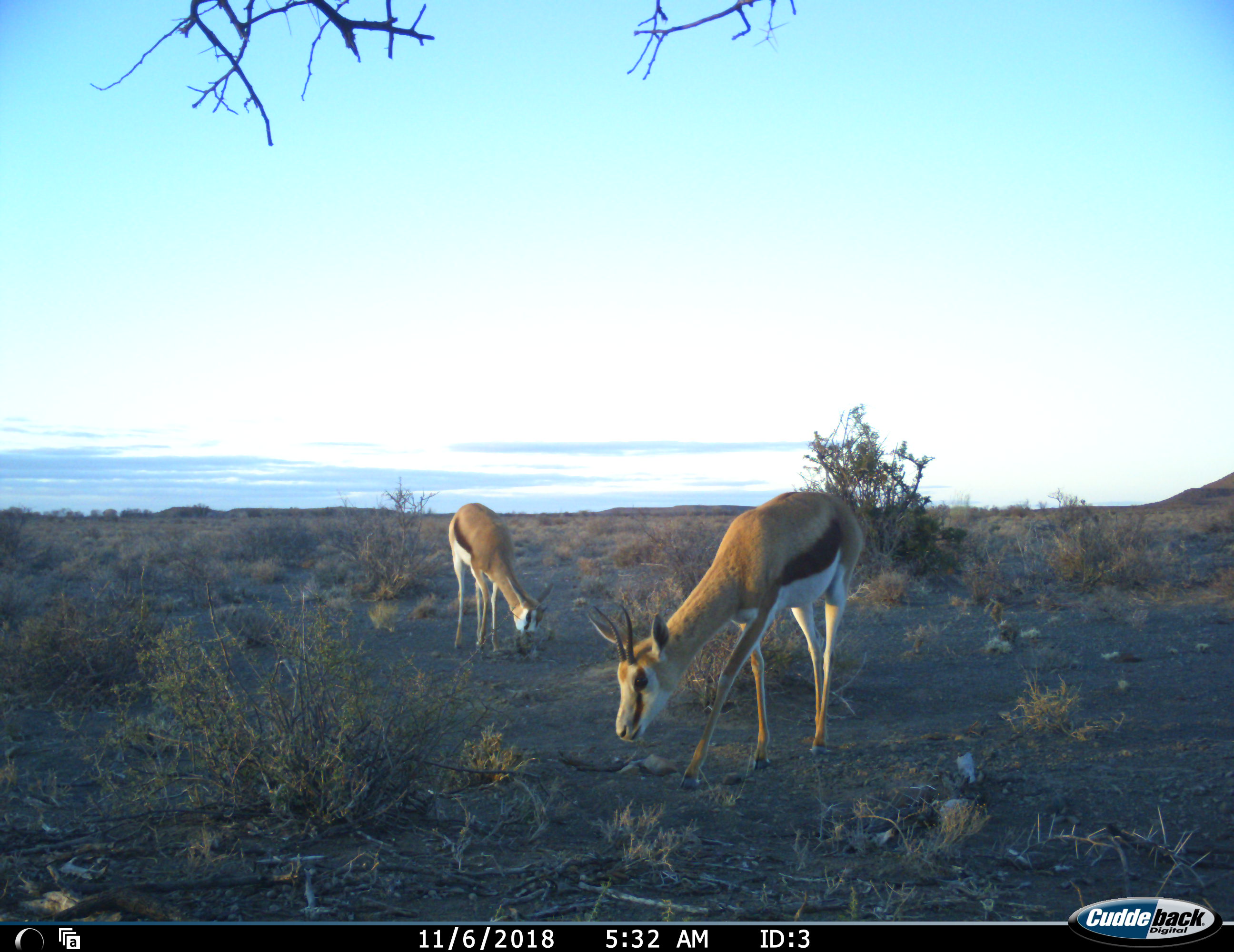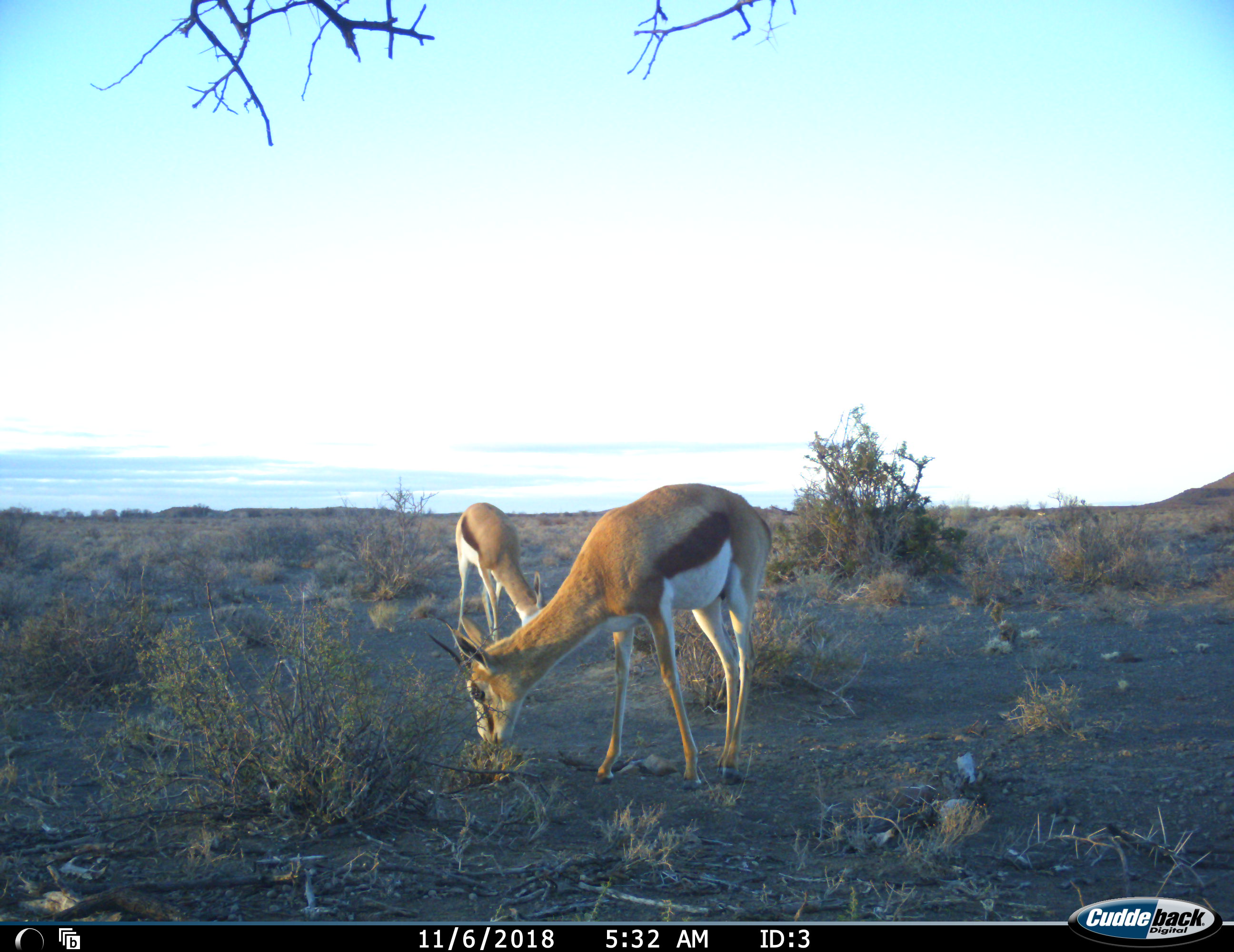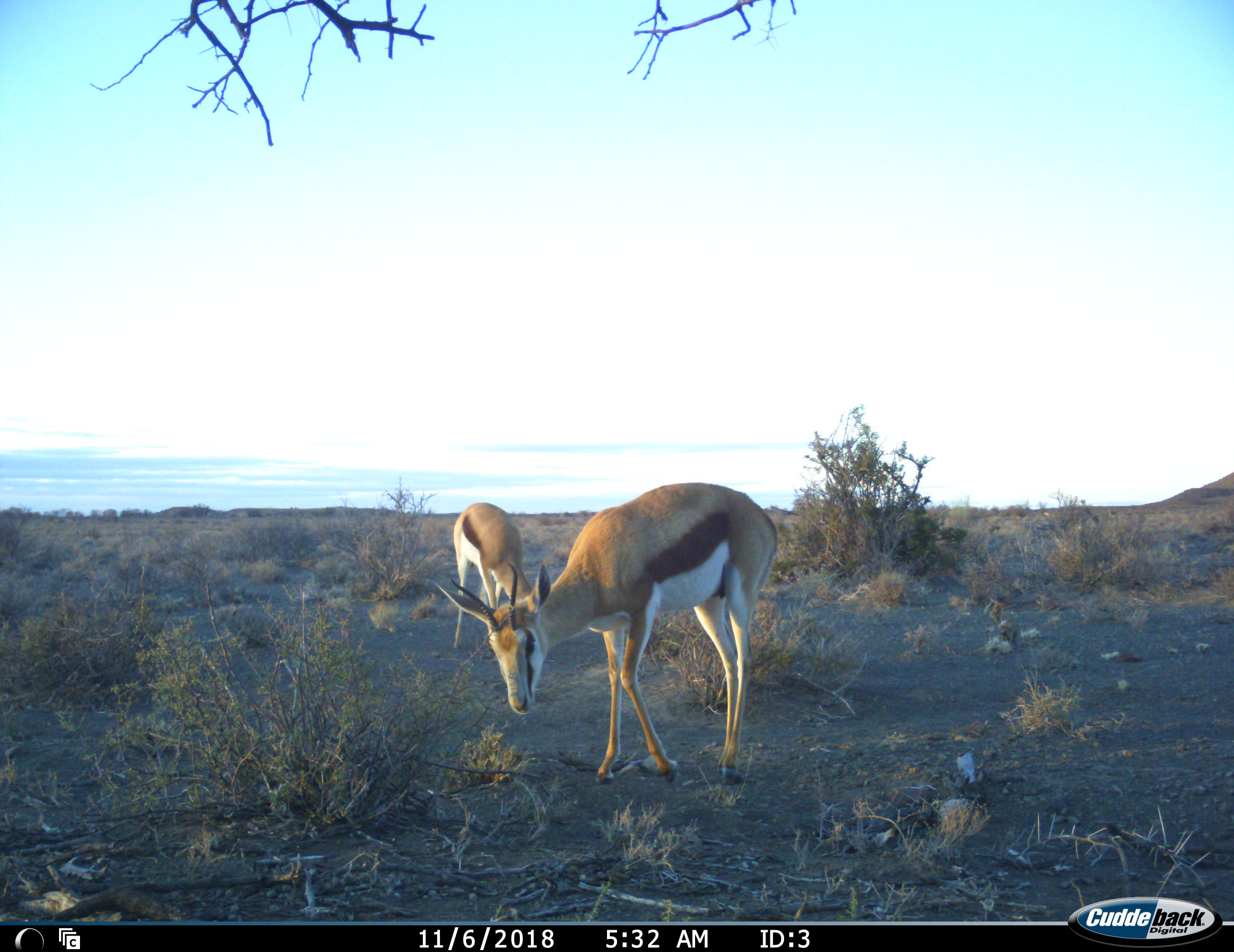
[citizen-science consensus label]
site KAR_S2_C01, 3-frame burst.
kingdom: Animalia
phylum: Chordata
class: Mammalia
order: Artiodactyla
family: Bovidae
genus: Antidorcas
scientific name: Antidorcas marsupialis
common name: springbok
Springbok (Antidorcas marsupialis), count 2. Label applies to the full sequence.